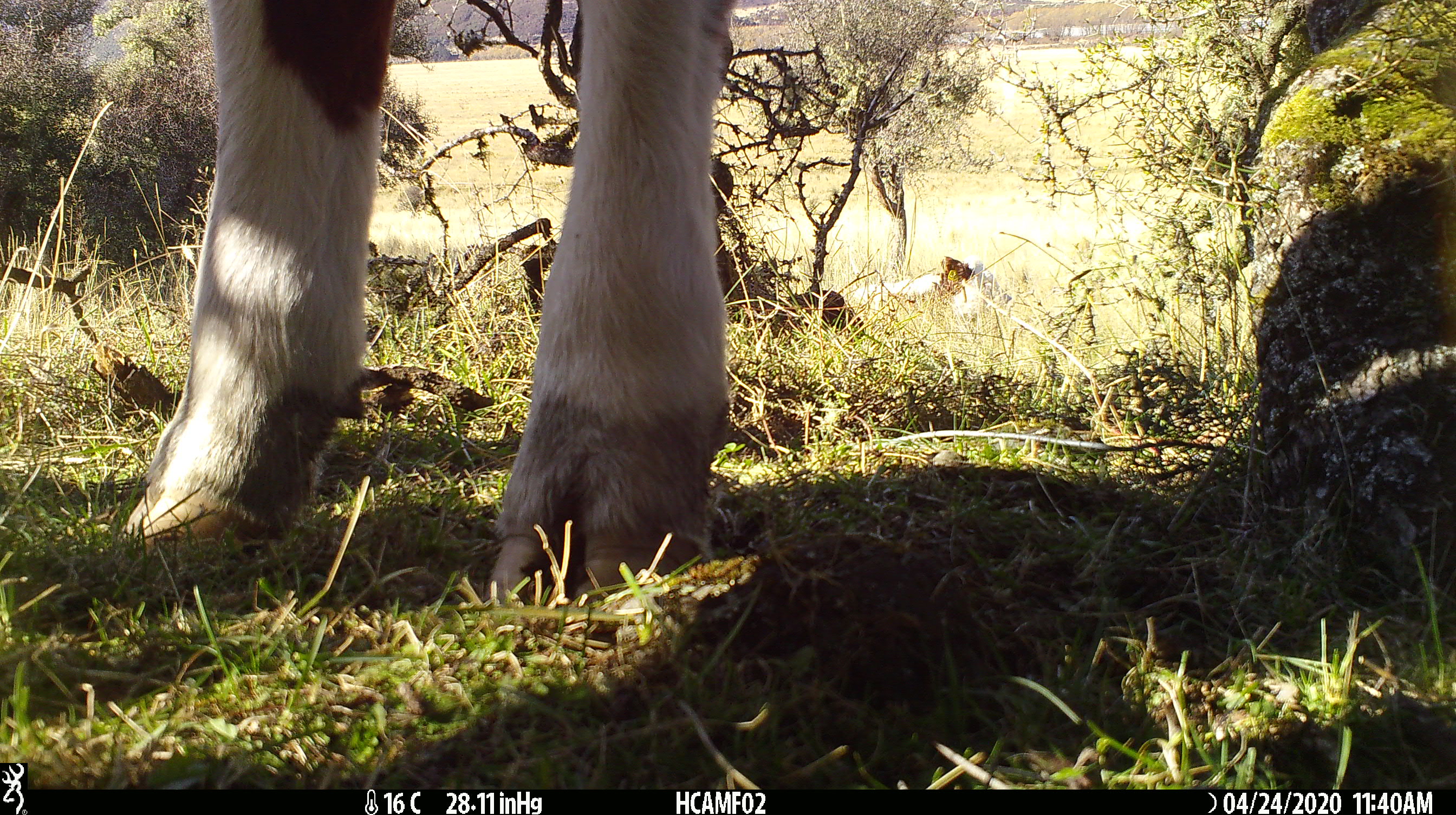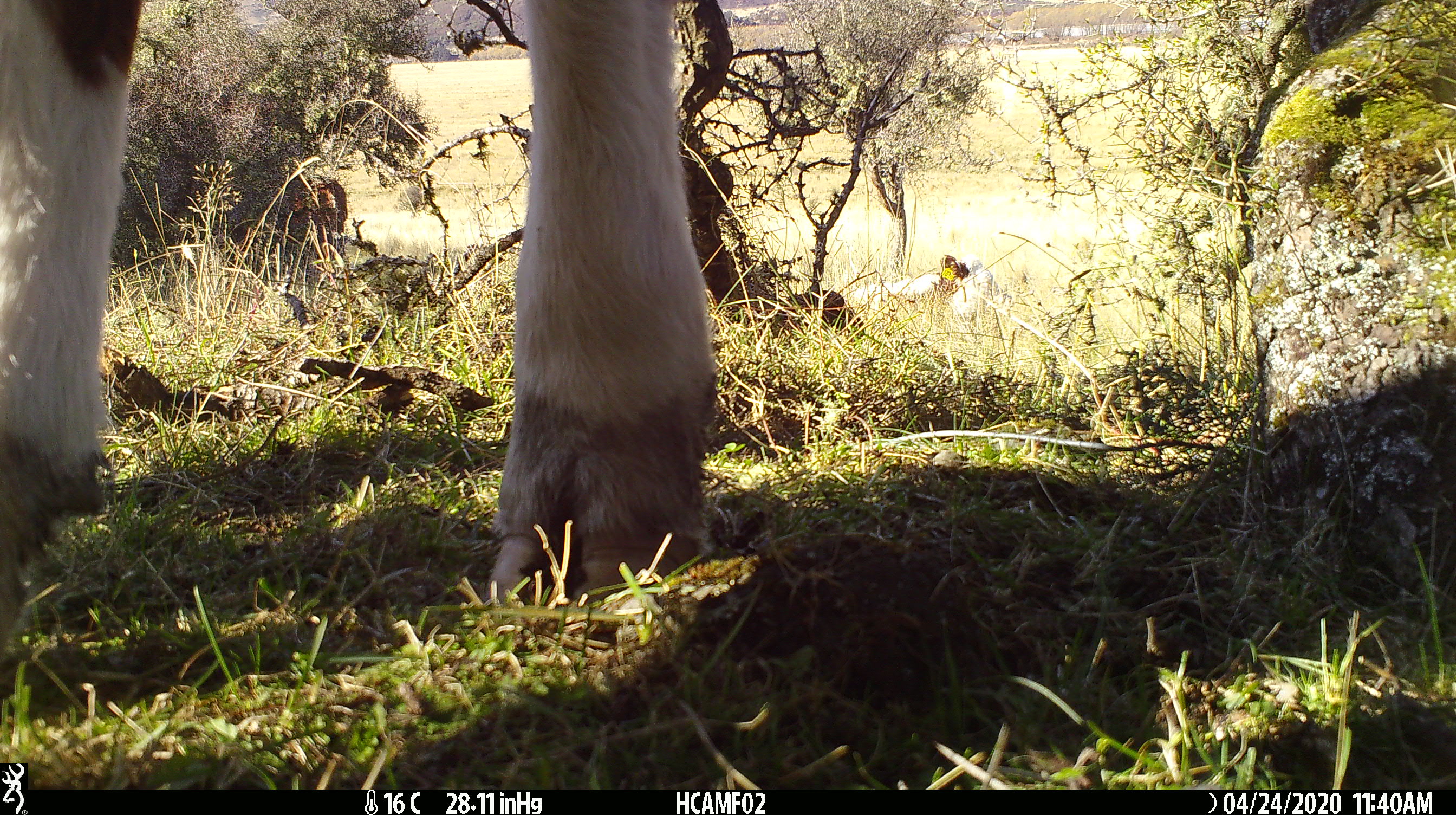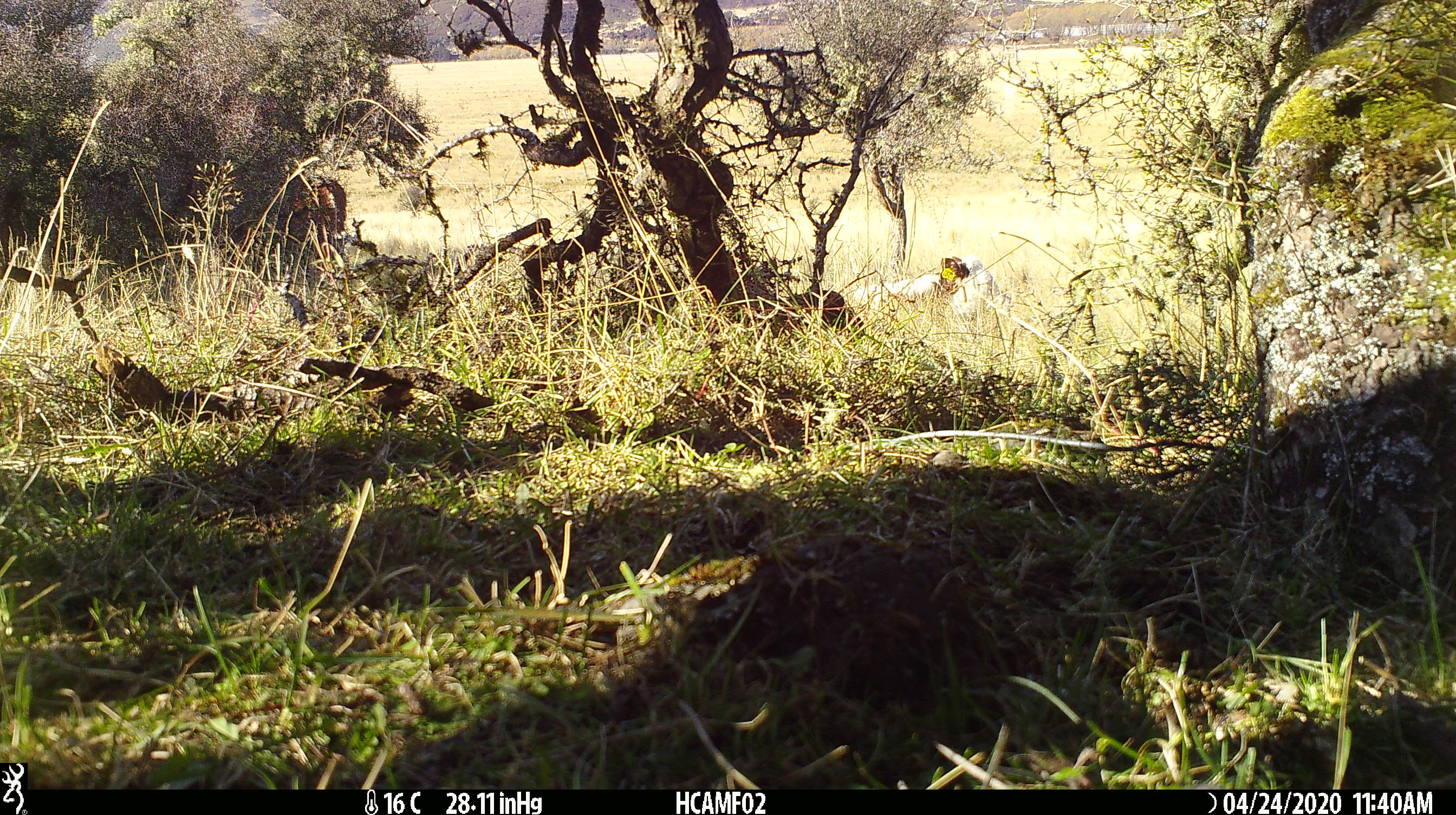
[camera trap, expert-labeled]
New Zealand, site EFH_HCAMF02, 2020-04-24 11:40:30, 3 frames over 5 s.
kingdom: Animalia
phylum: Chordata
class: Mammalia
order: Artiodactyla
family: Bovidae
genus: Bos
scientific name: Bos taurus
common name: domestic cow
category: cow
Cow (domestic cow) (Bos taurus).